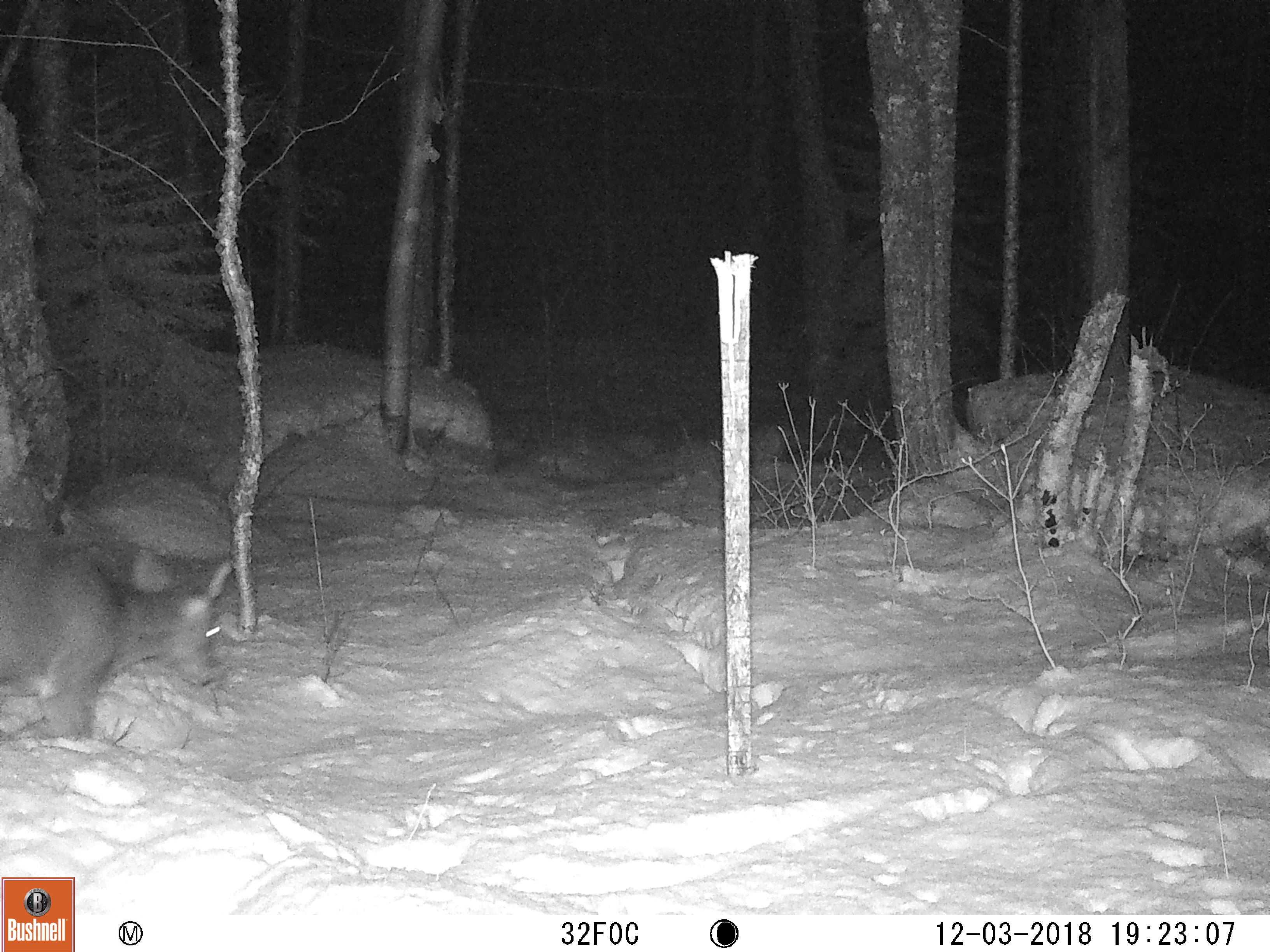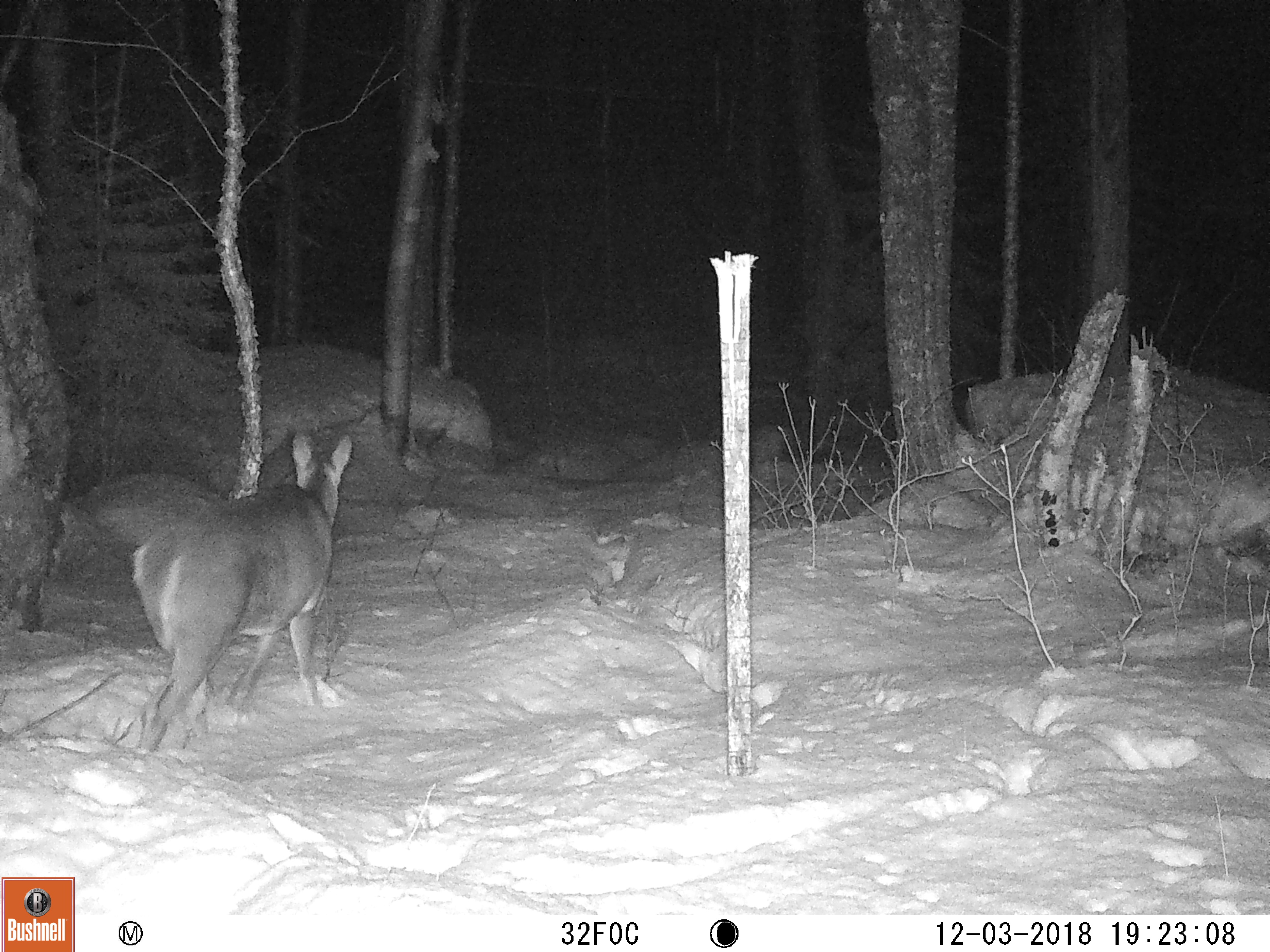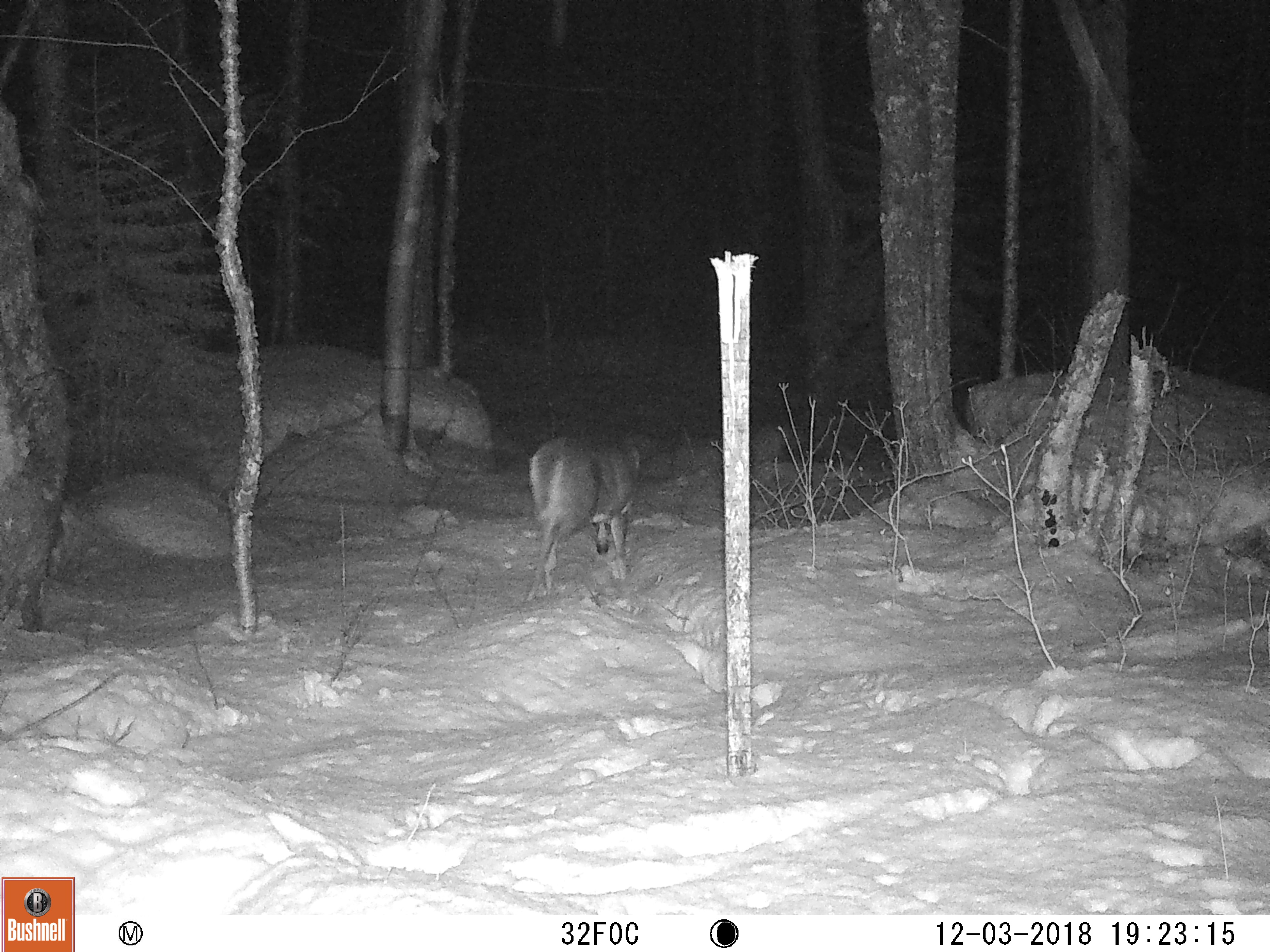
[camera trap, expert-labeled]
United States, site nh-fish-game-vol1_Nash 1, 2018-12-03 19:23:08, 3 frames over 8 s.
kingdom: Animalia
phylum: Chordata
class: Mammalia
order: Artiodactyla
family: Cervidae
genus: Odocoileus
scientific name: Odocoileus virginianus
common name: white-tailed deer